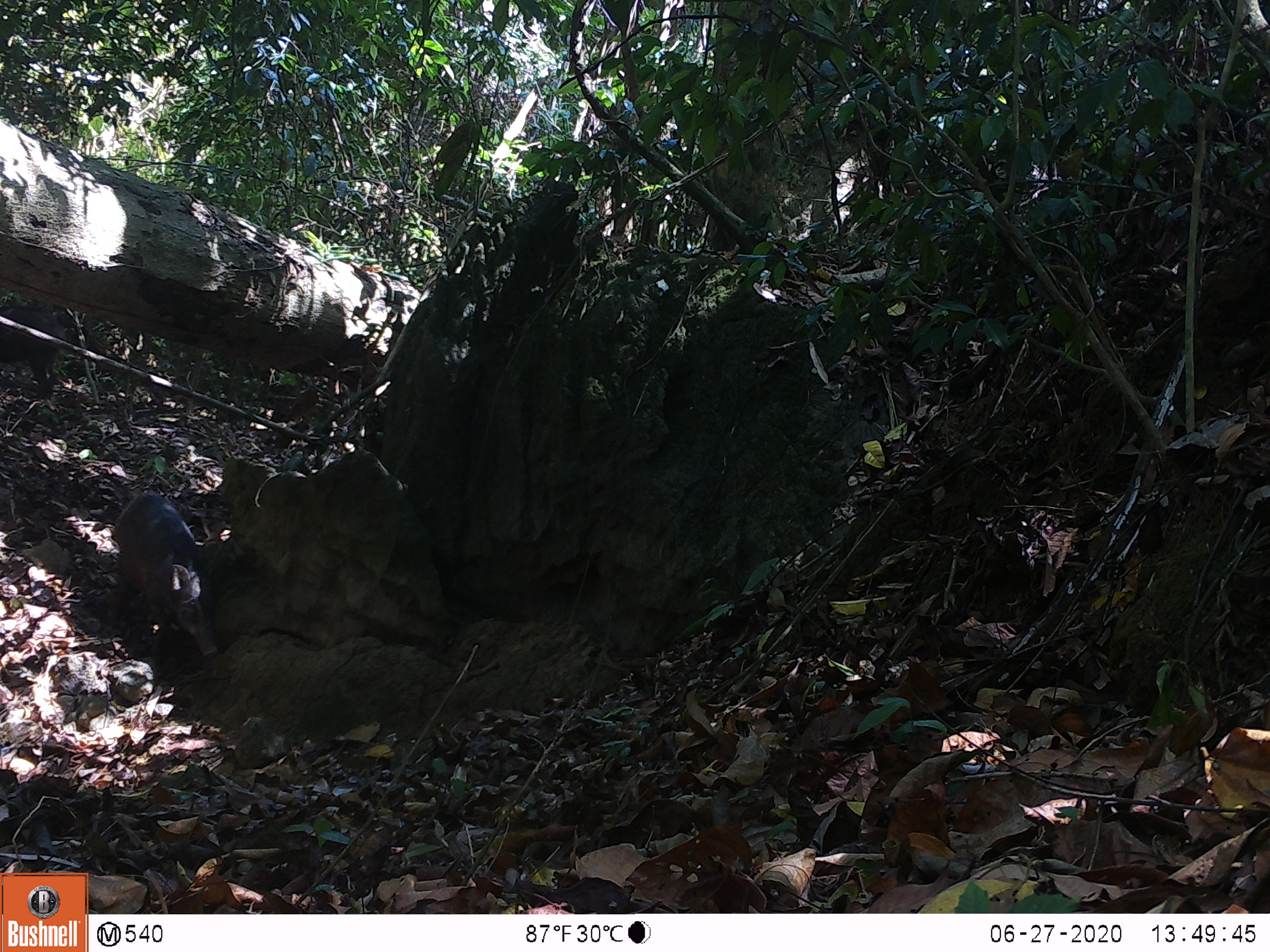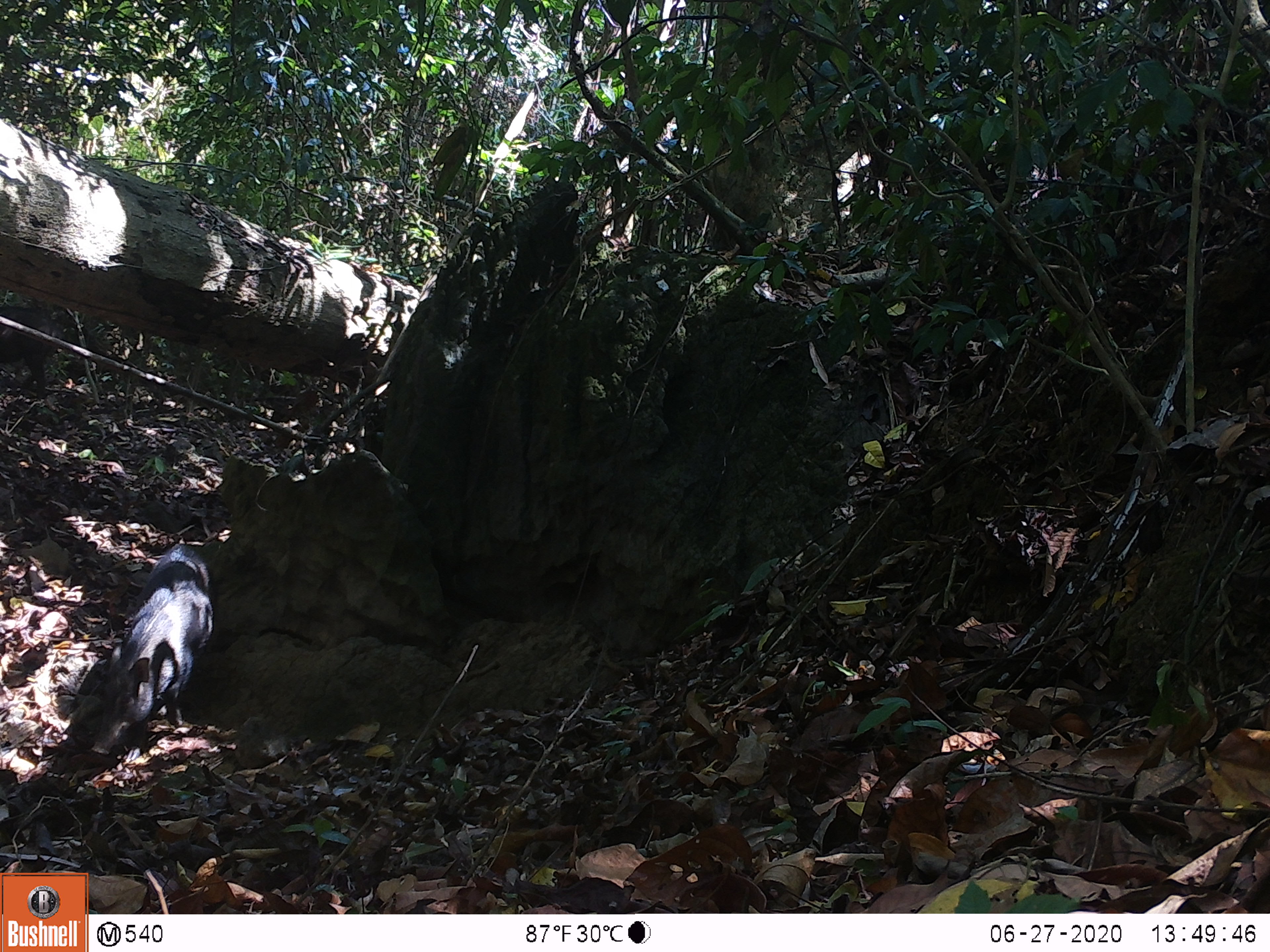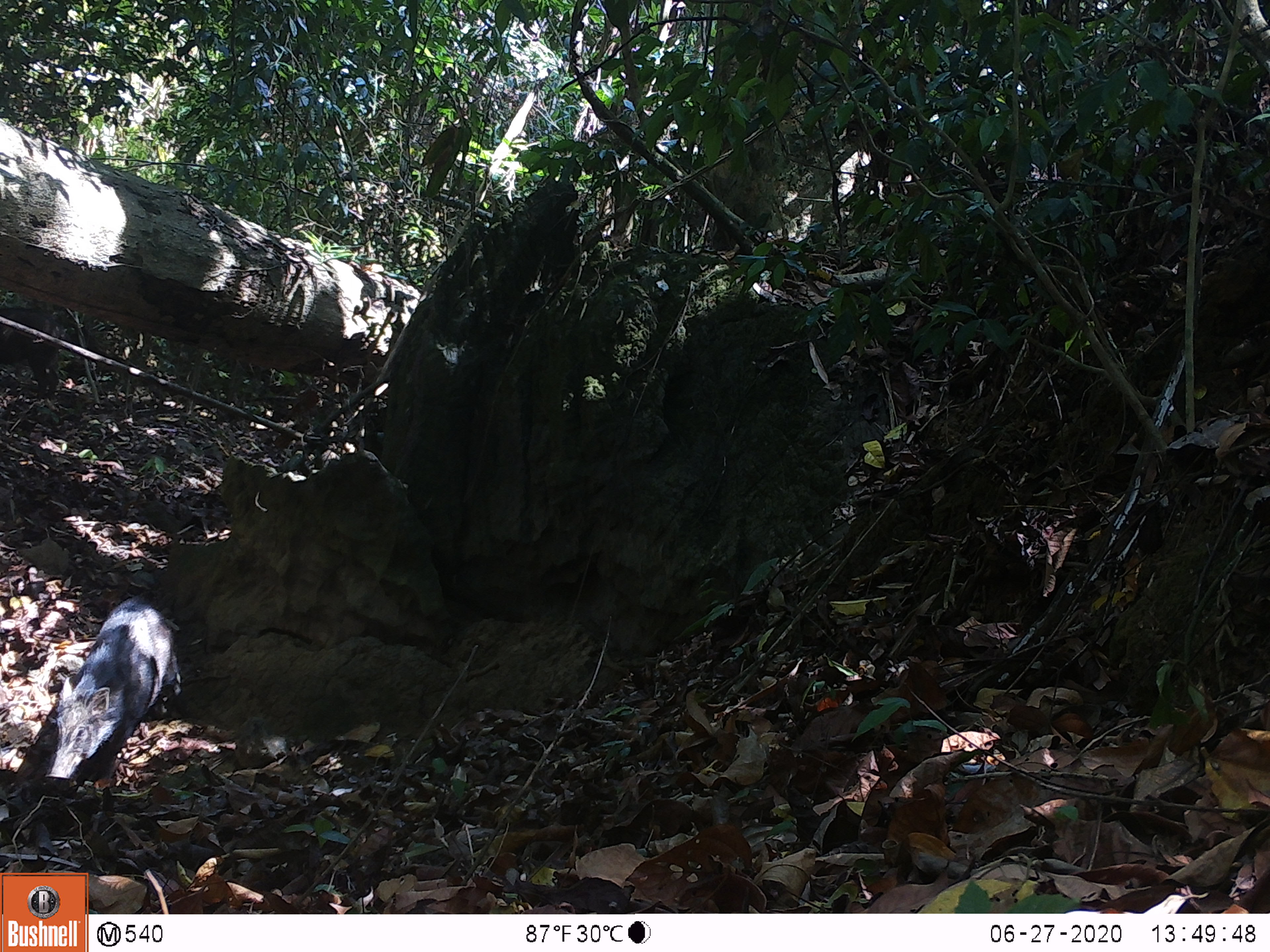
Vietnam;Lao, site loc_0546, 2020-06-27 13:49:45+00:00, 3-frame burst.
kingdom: Animalia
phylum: Chordata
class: Mammalia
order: Artiodactyla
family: Suidae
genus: Sus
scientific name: Sus scrofa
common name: eurasian wild pig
Eurasian wild pig (Sus scrofa). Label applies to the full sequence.